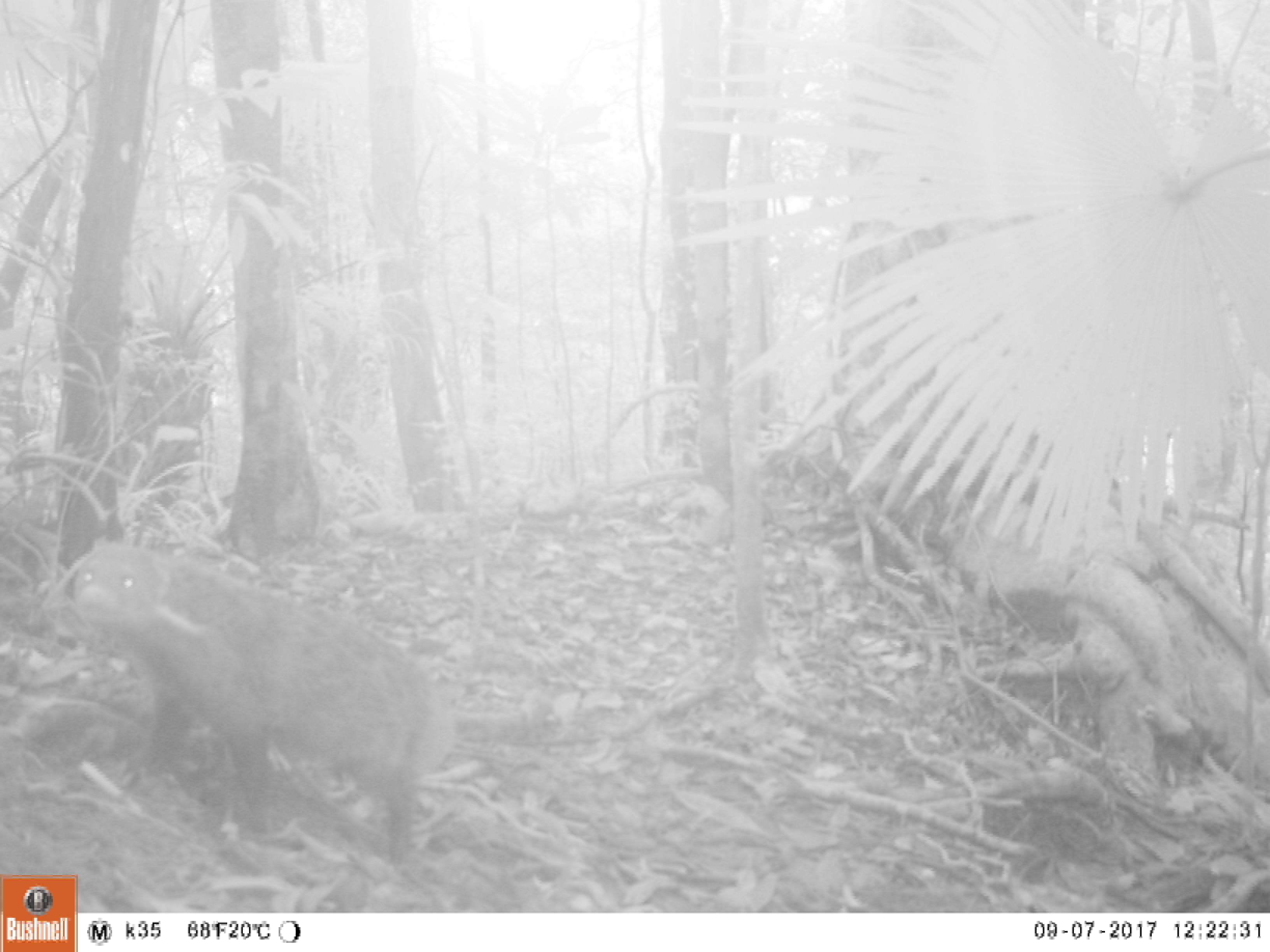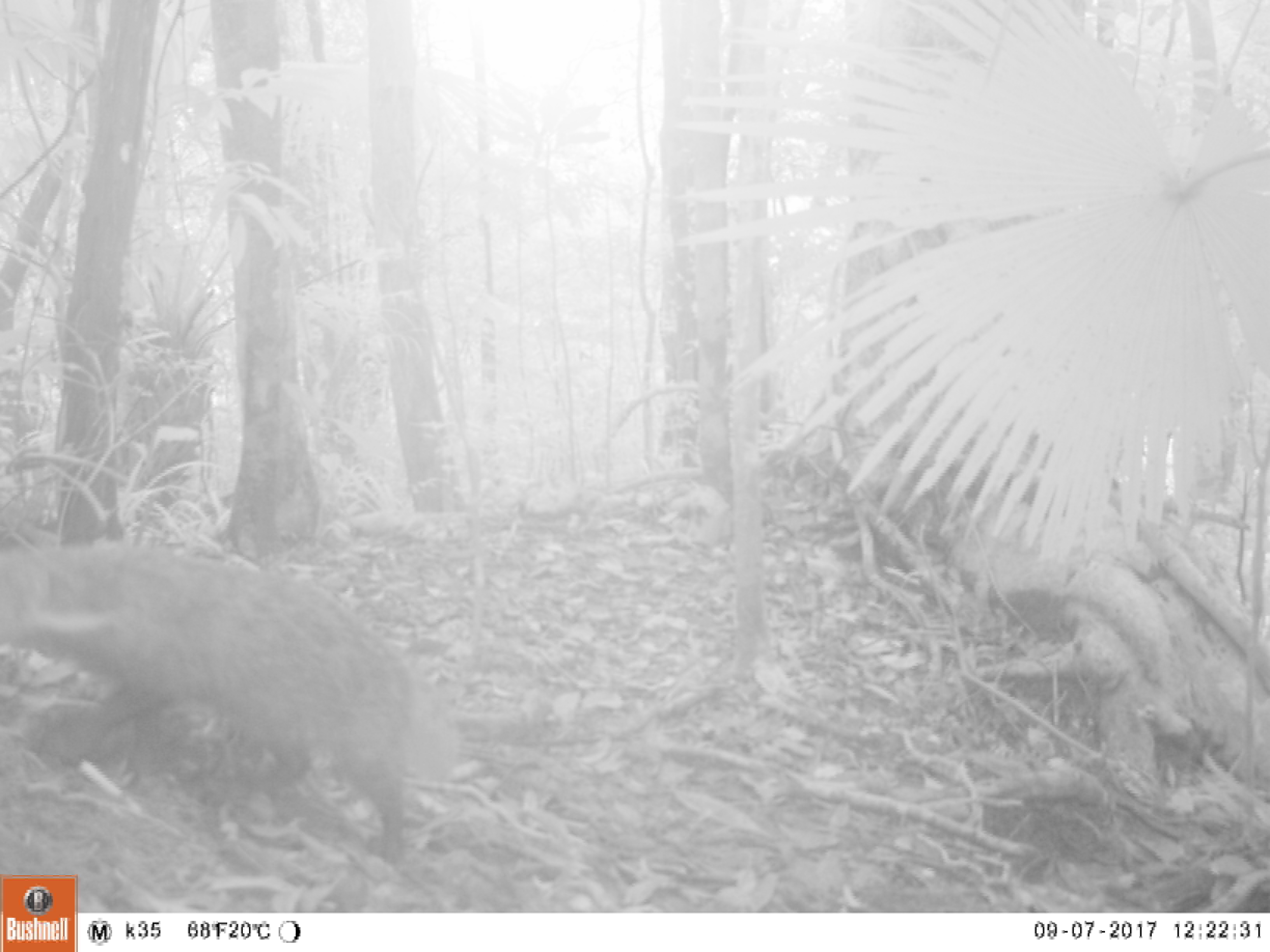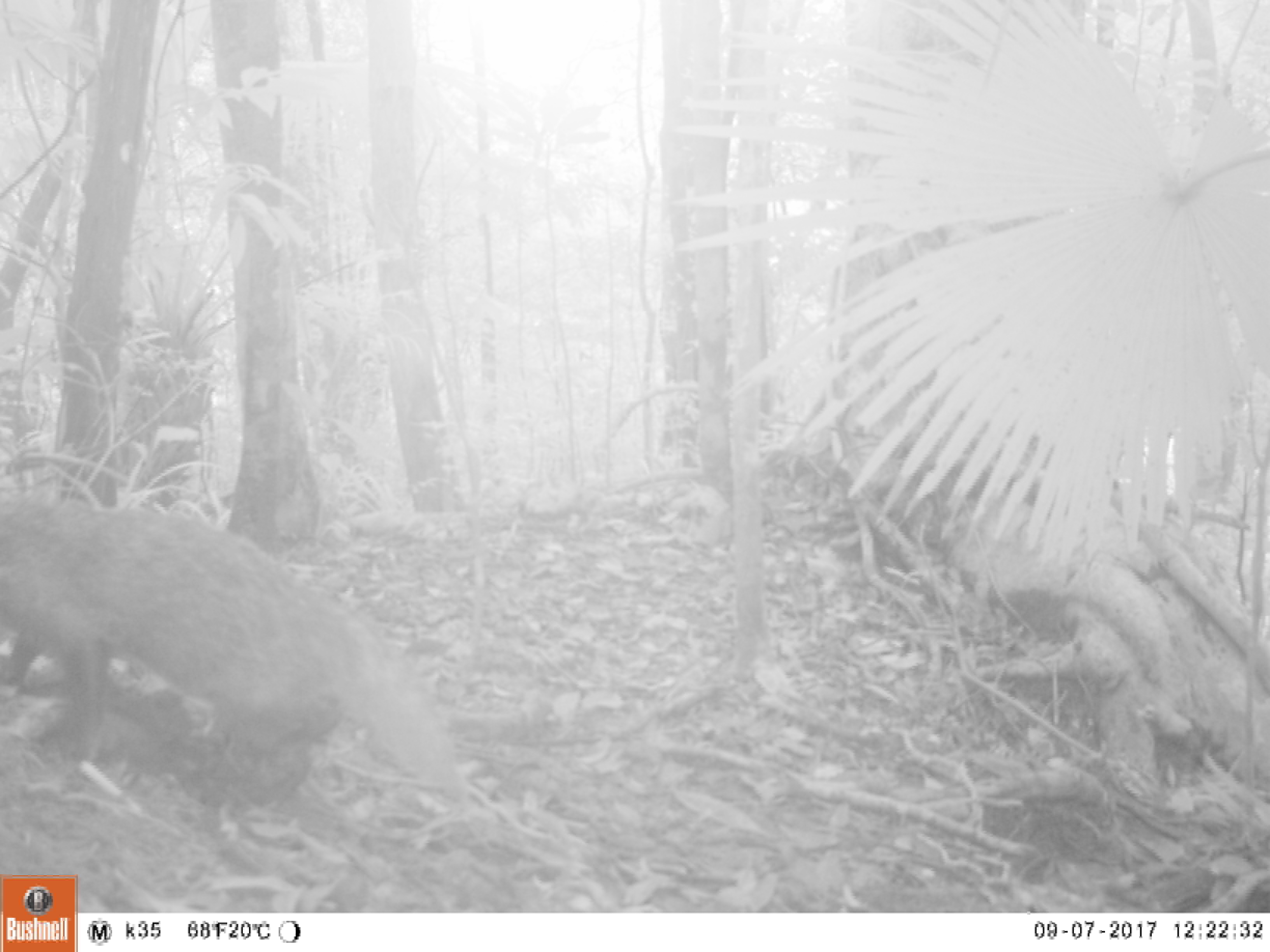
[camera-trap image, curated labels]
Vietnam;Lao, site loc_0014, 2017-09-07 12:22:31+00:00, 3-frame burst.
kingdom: Animalia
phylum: Chordata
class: Mammalia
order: Carnivora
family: Herpestidae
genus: Urva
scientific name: Urva urva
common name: crab-eating mongoose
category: crab eating mongoose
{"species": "crab eating mongoose (crab-eating mongoose) (Urva urva)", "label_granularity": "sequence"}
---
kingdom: Animalia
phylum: Chordata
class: Mammalia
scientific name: Mammalia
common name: mammal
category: unidentified small mammal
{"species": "unidentified small mammal (mammal) (Mammalia)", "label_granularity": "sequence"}